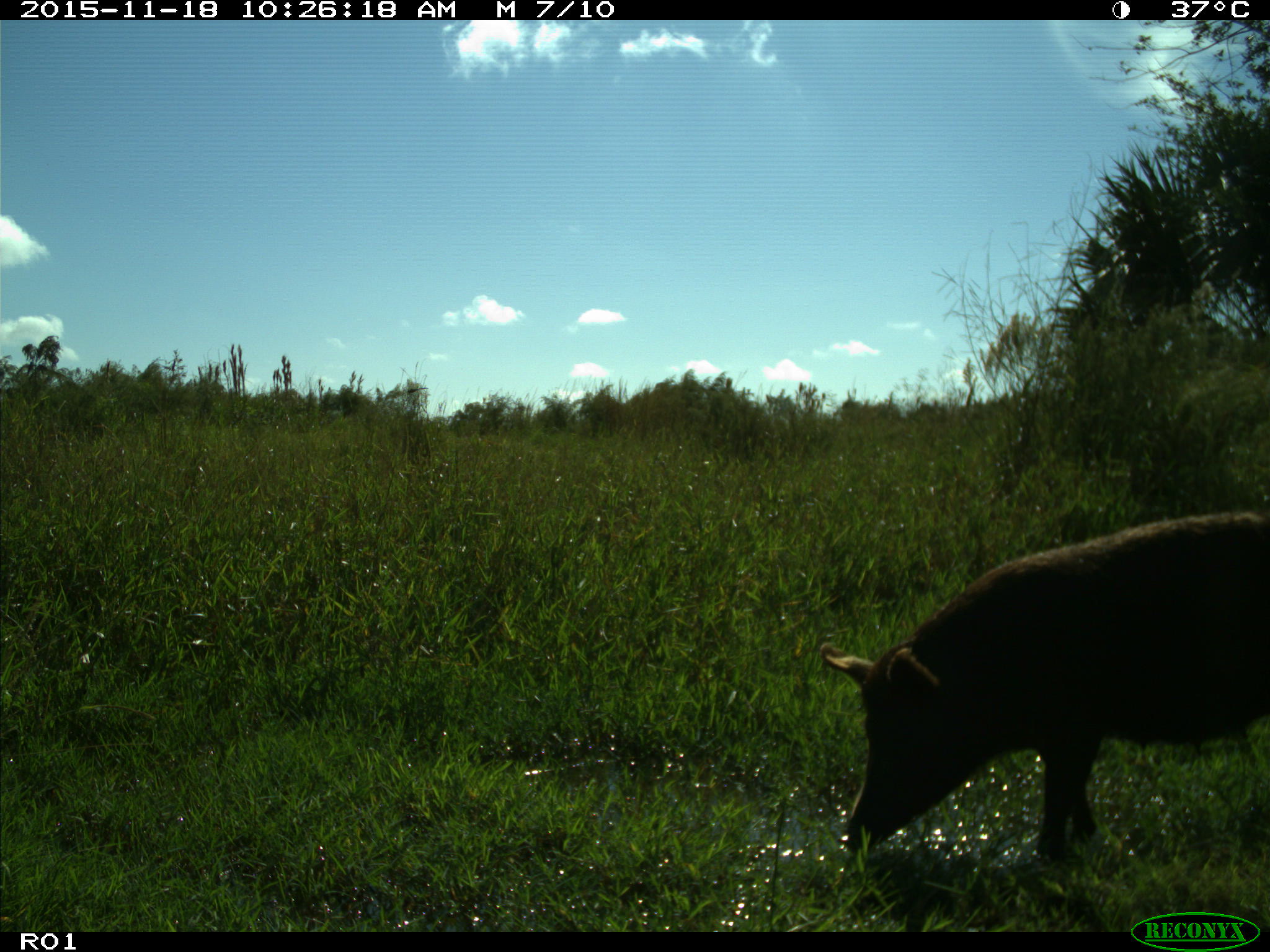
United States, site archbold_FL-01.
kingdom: Animalia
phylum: Chordata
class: Mammalia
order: Artiodactyla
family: Suidae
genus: Sus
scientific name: Sus scrofa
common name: wild boar